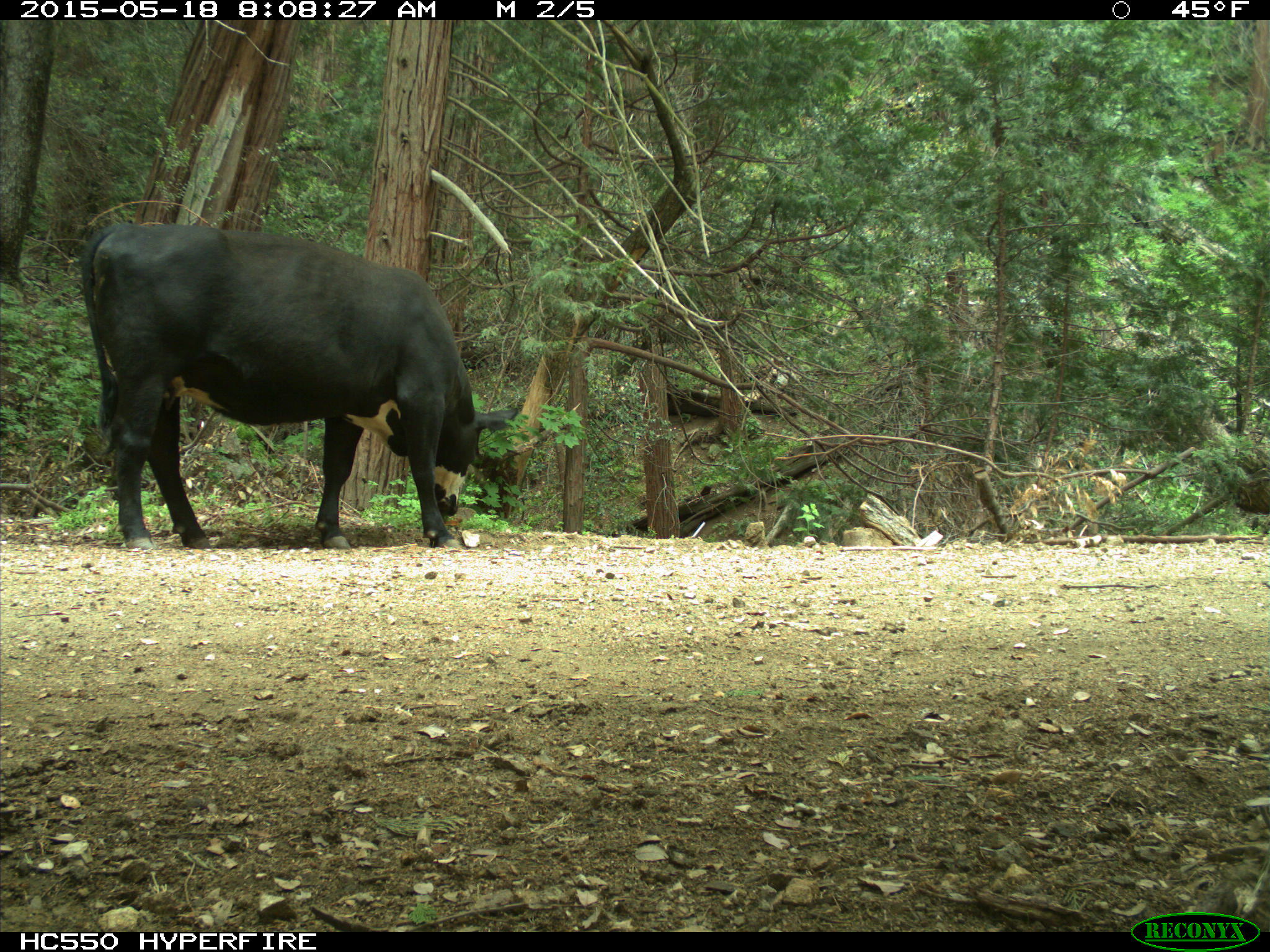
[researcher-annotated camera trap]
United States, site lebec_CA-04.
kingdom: Animalia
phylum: Chordata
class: Mammalia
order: Artiodactyla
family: Bovidae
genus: Bos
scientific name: Bos taurus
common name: domestic cow